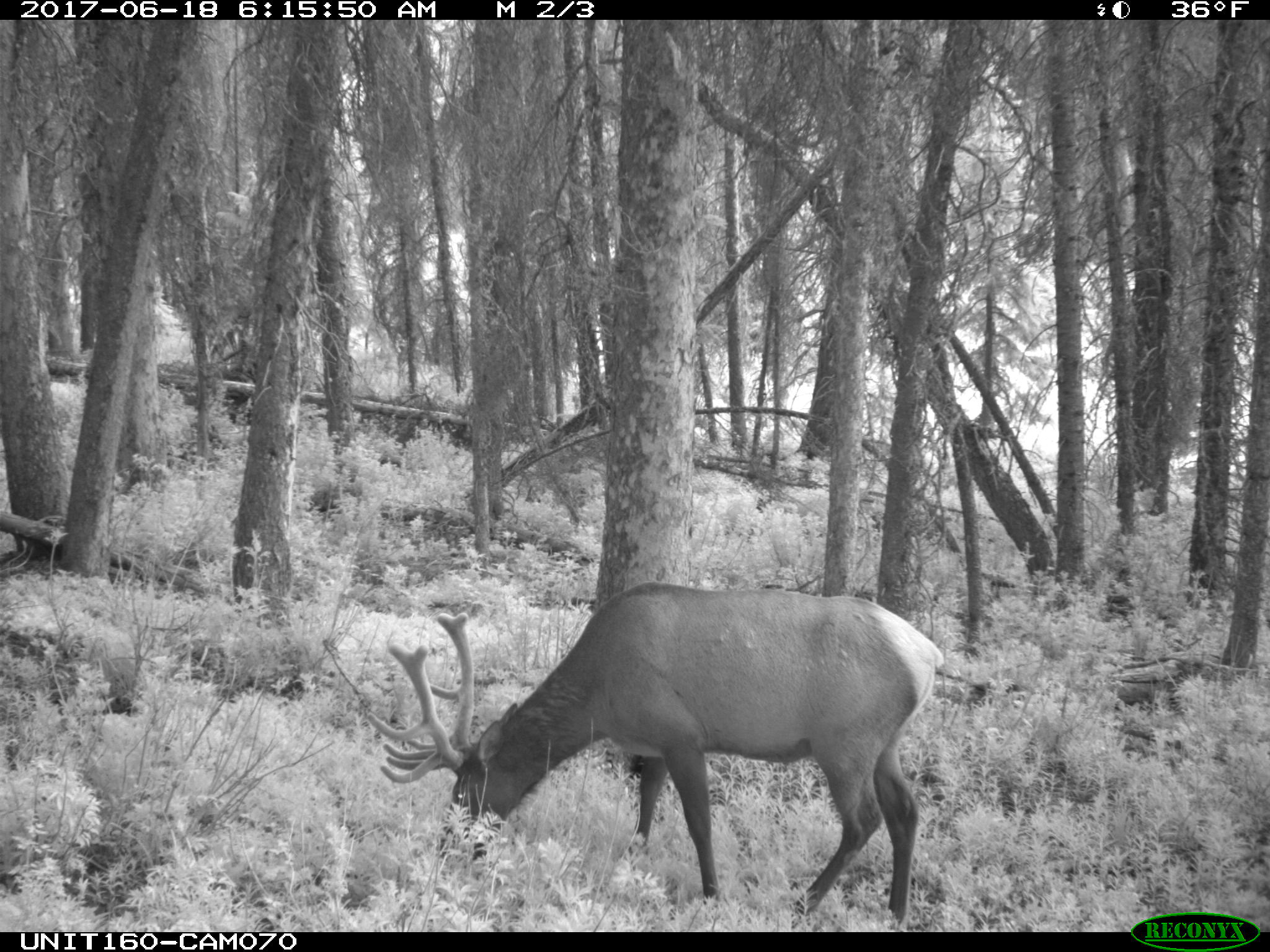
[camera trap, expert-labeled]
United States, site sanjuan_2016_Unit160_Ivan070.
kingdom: Animalia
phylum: Chordata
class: Mammalia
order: Artiodactyla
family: Cervidae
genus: Cervus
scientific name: Cervus elaphus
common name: red deer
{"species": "Cervus elaphus (red deer)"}